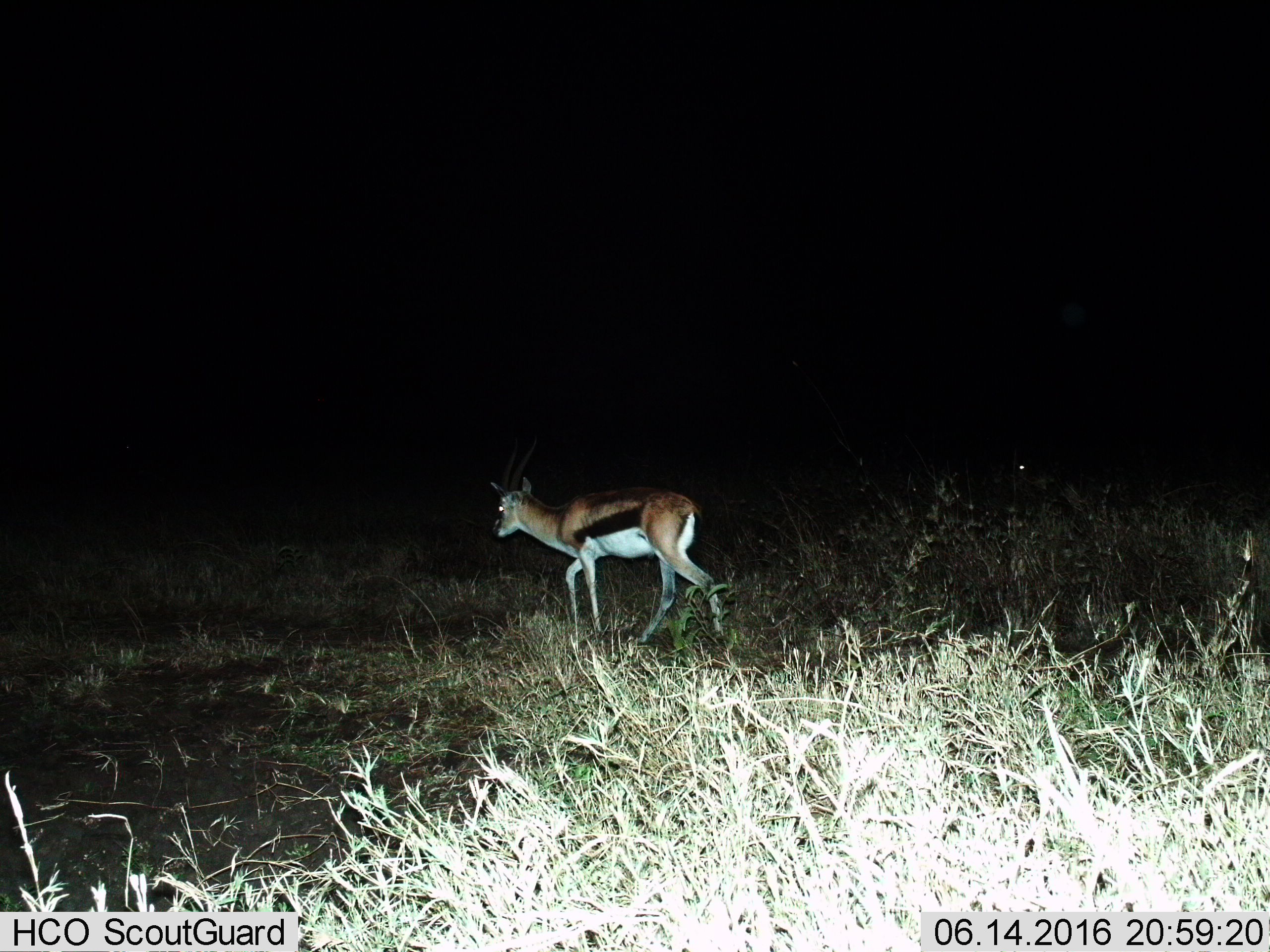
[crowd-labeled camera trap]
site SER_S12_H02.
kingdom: Animalia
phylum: Chordata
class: Mammalia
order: Artiodactyla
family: Bovidae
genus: Eudorcas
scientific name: Eudorcas thomsonii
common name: thomson's gazelle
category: gazellethomsons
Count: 1.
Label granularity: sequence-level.